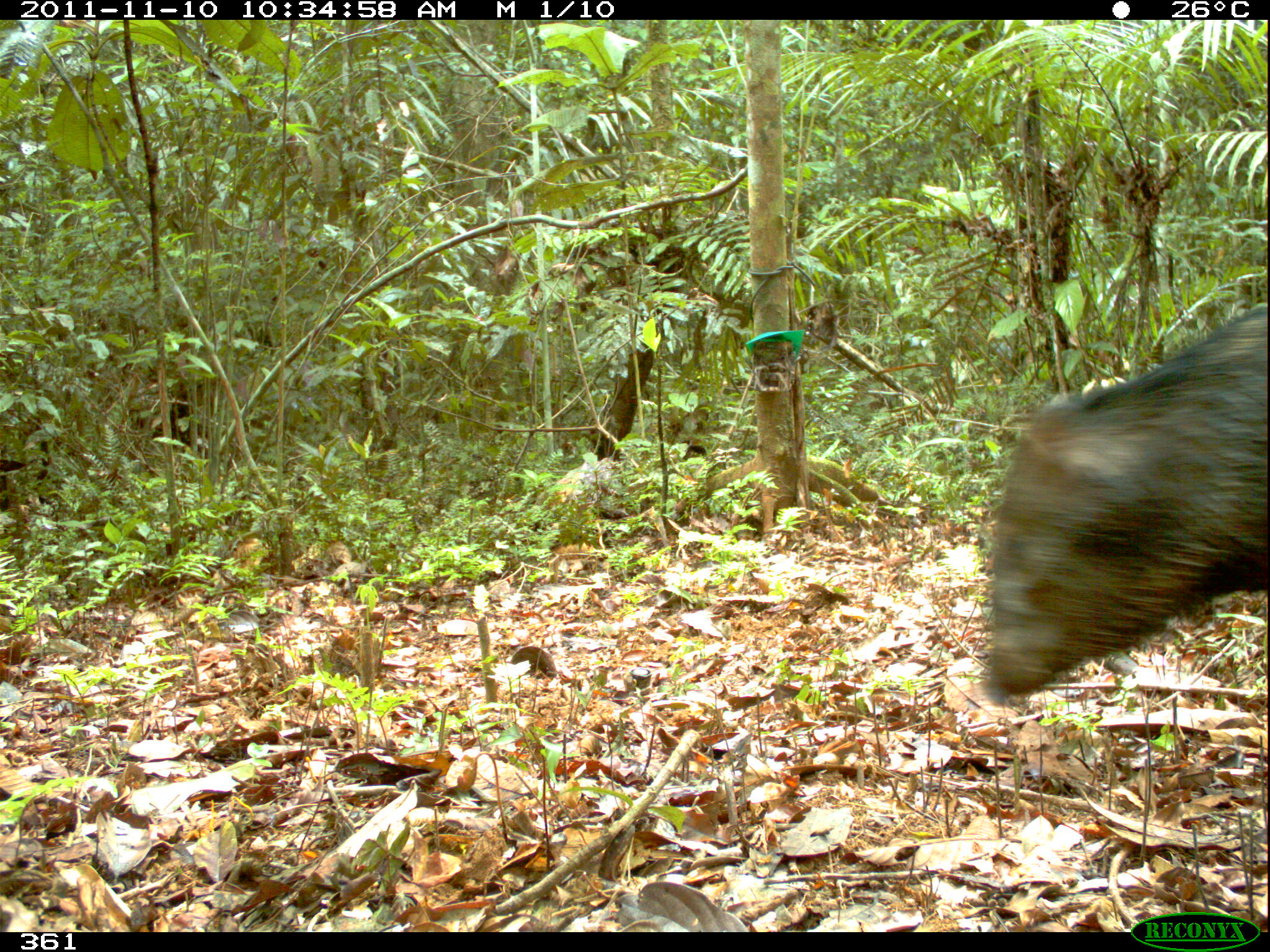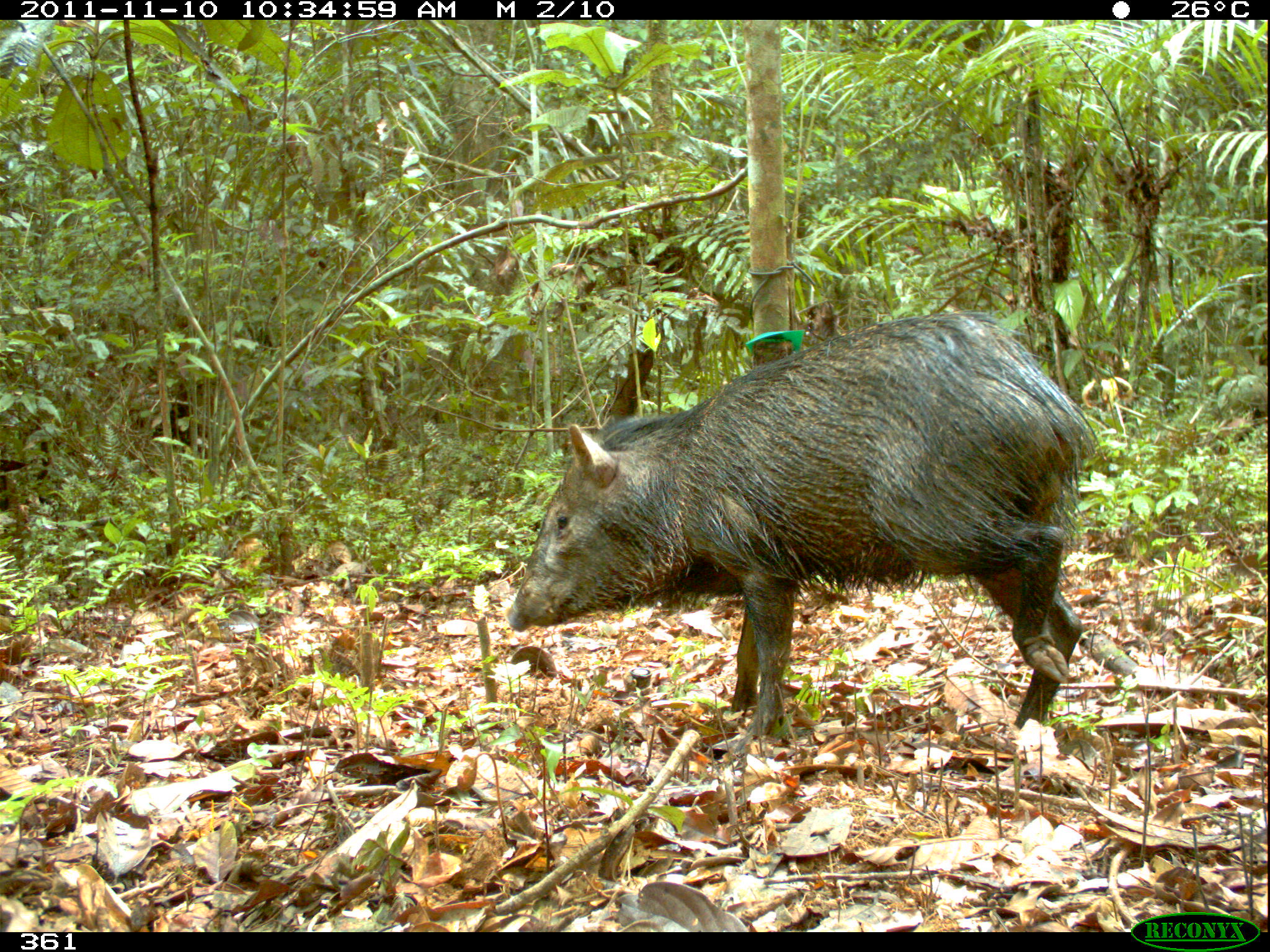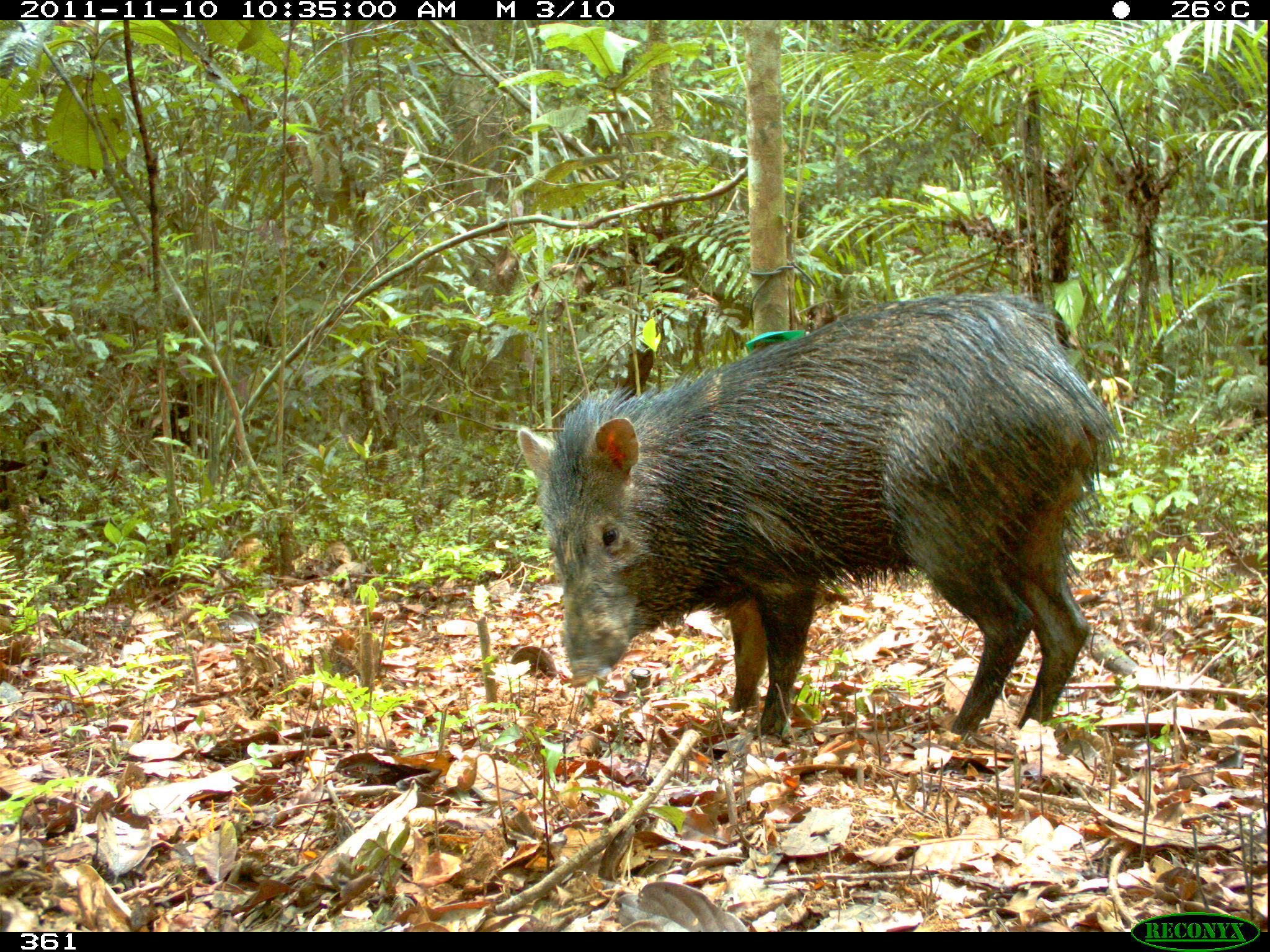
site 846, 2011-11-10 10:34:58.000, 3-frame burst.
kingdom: Animalia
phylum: Chordata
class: Mammalia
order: Artiodactyla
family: Tayassuidae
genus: Pecari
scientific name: Pecari tajacu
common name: collared peccary